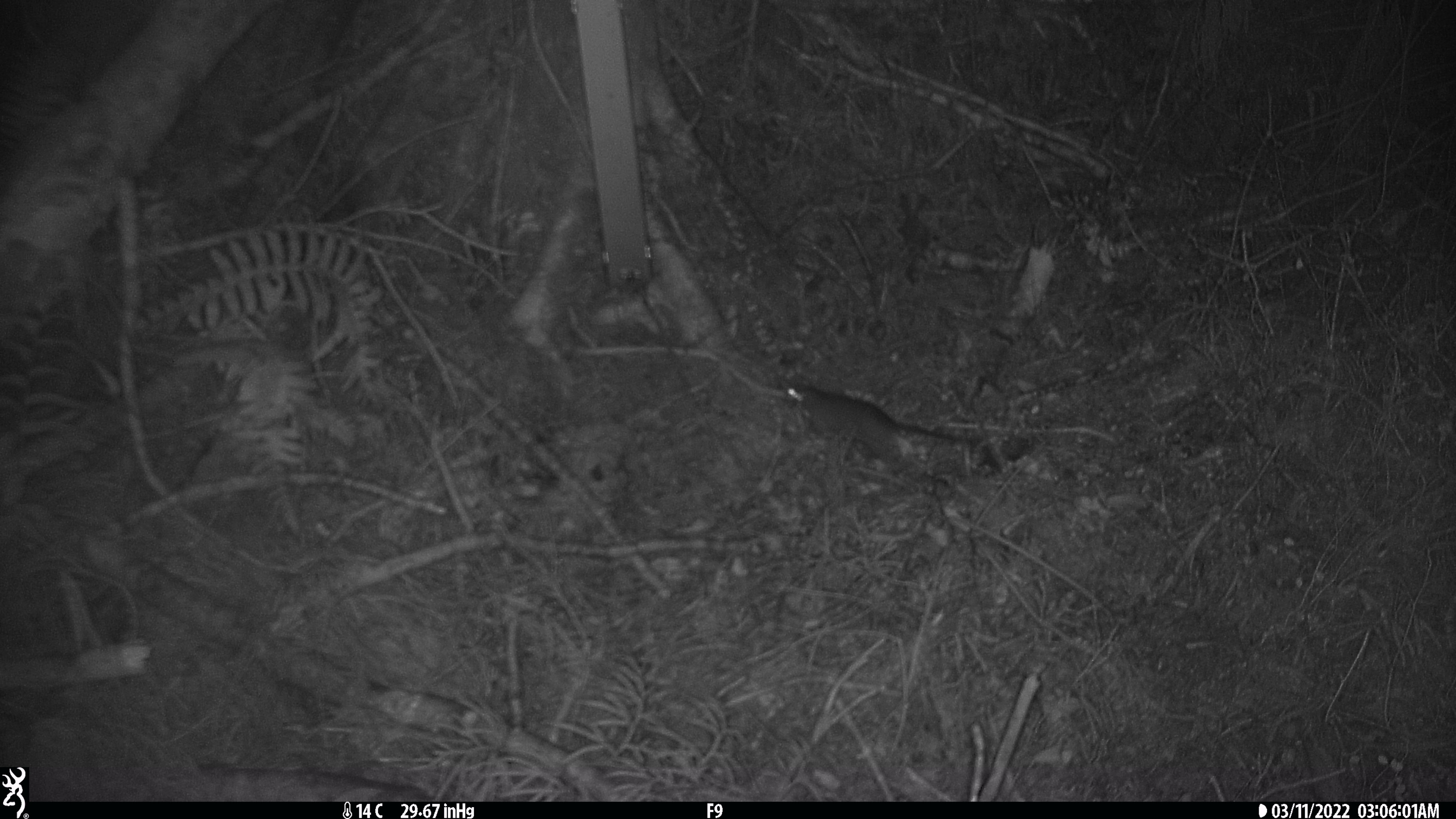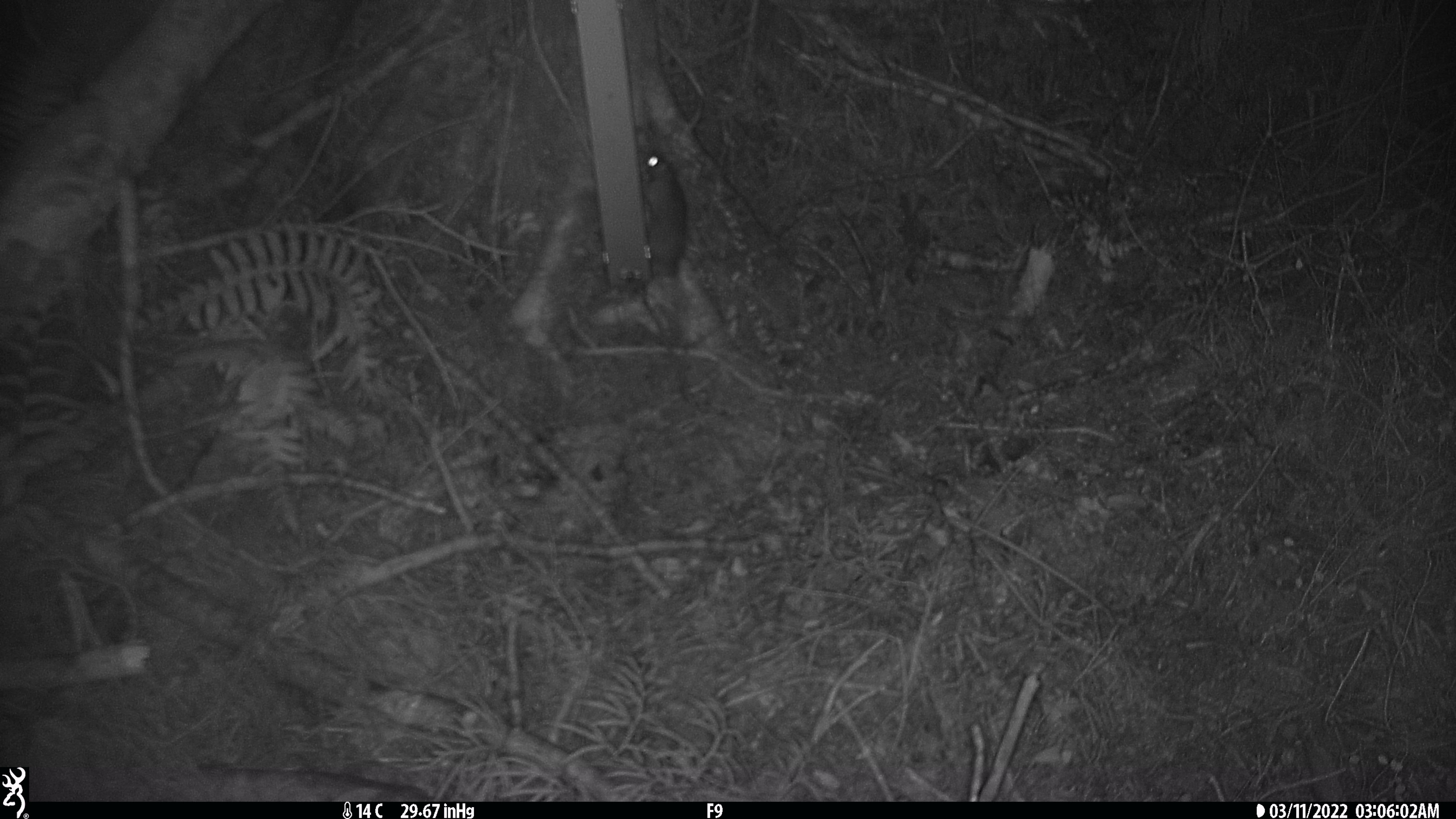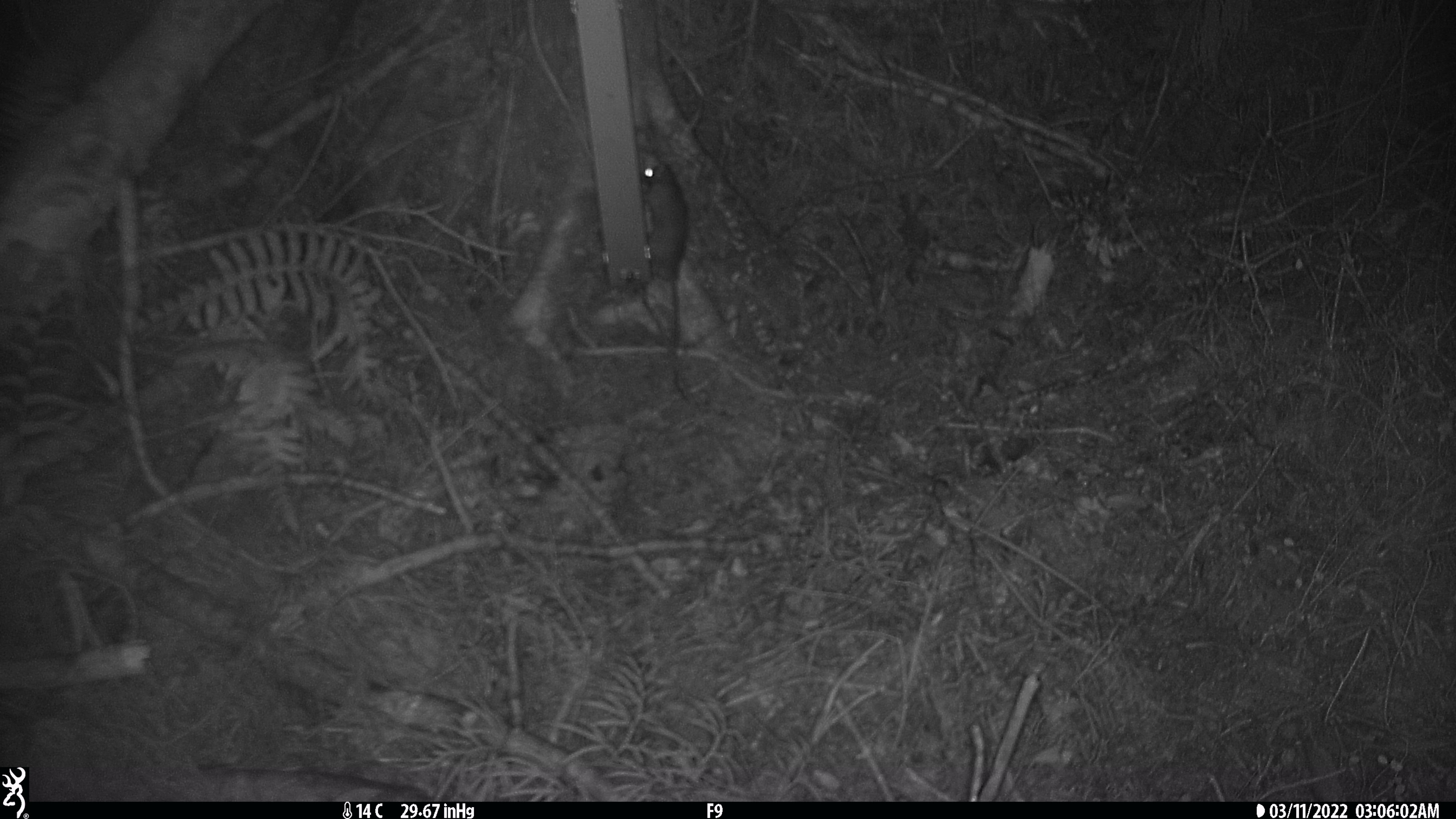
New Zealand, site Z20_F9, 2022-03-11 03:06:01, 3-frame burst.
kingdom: Animalia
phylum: Chordata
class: Mammalia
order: Rodentia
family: Muridae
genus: Rattus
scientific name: Rattus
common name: rat